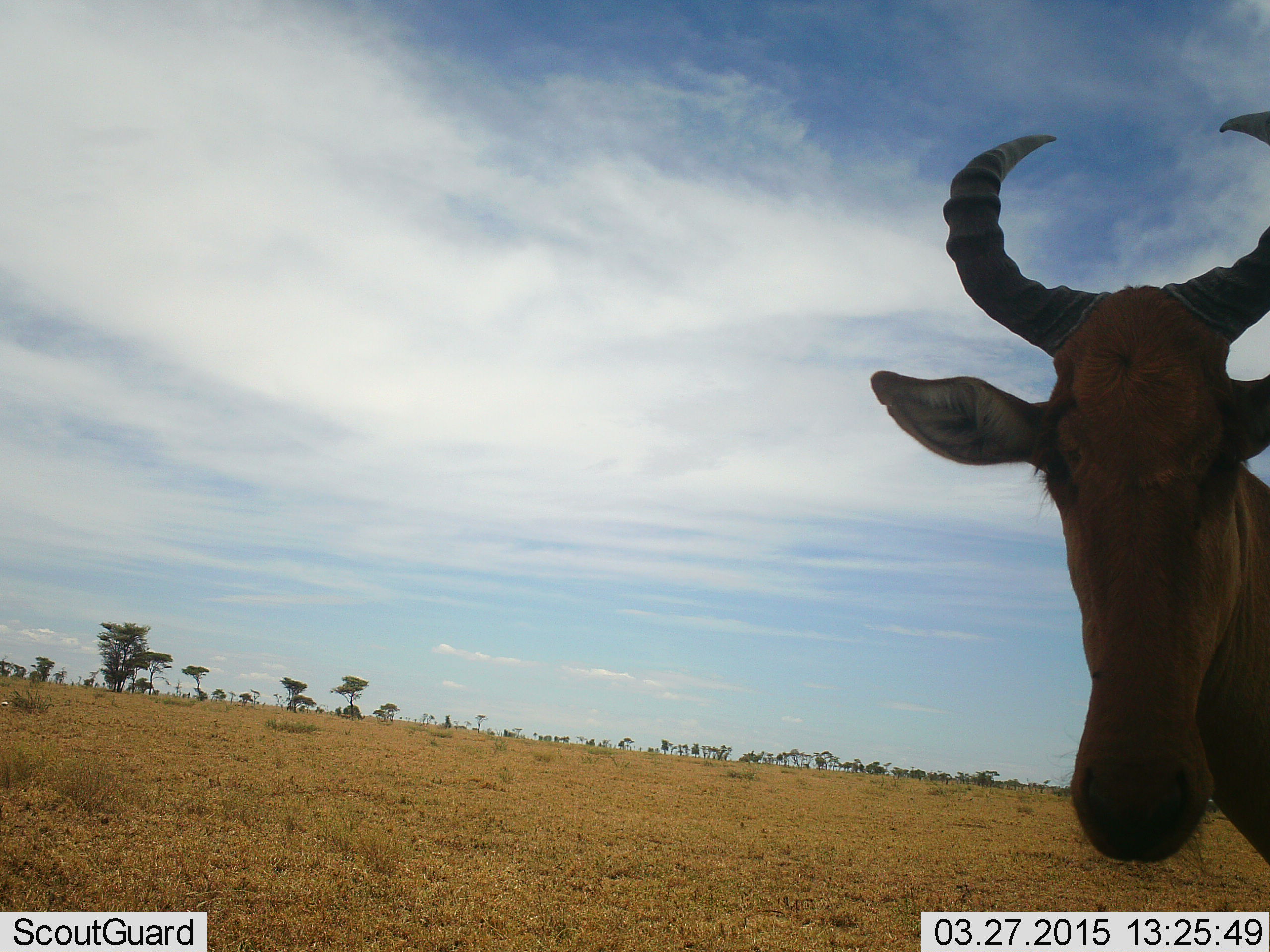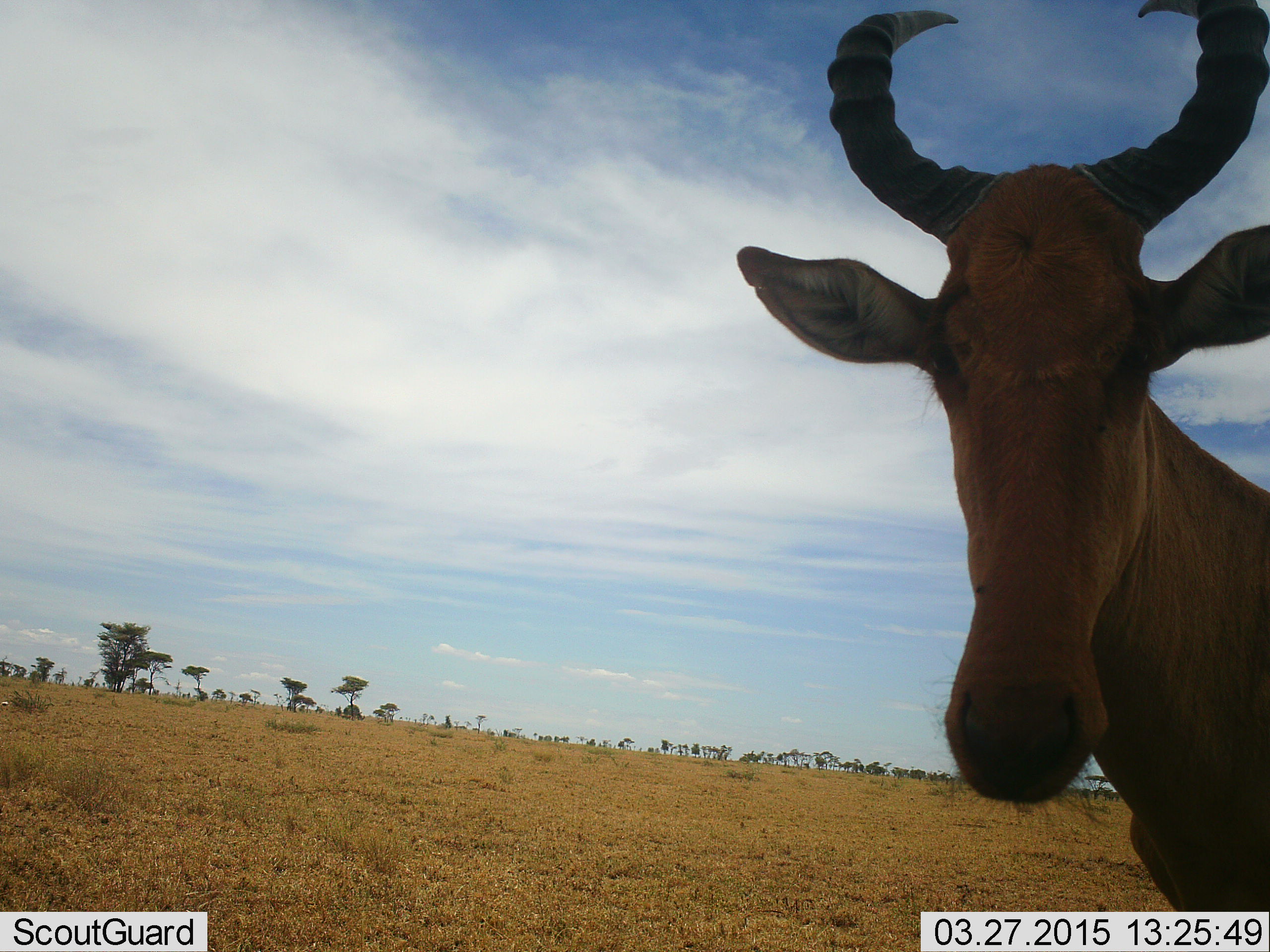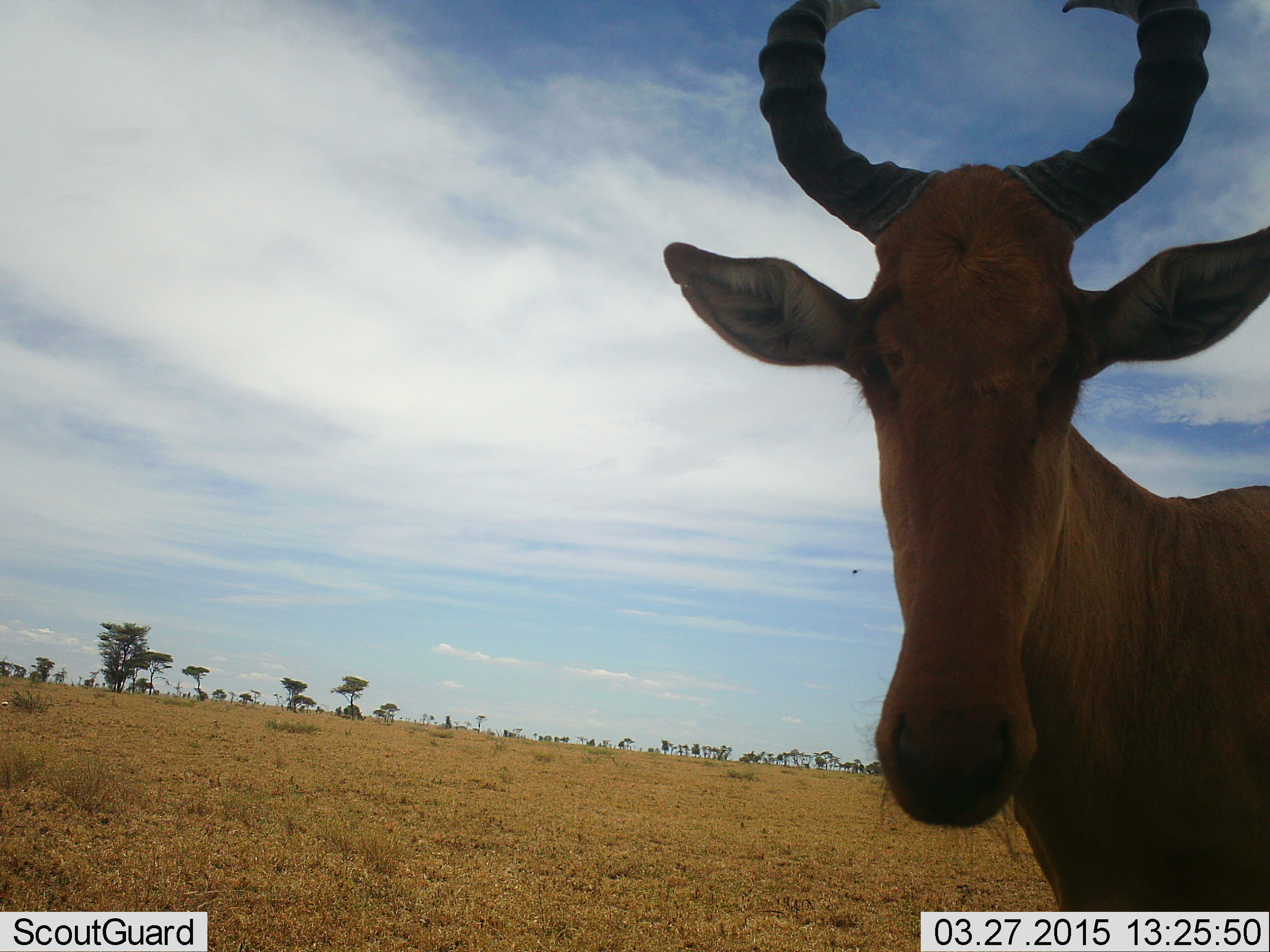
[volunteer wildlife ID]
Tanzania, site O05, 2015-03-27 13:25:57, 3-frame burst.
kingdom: Animalia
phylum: Chordata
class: Mammalia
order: Artiodactyla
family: Bovidae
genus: Alcelaphus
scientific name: Alcelaphus buselaphus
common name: hartebeest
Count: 1.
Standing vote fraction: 50%.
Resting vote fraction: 10%.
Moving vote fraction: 40%.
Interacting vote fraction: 0%.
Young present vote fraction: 0%.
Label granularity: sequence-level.